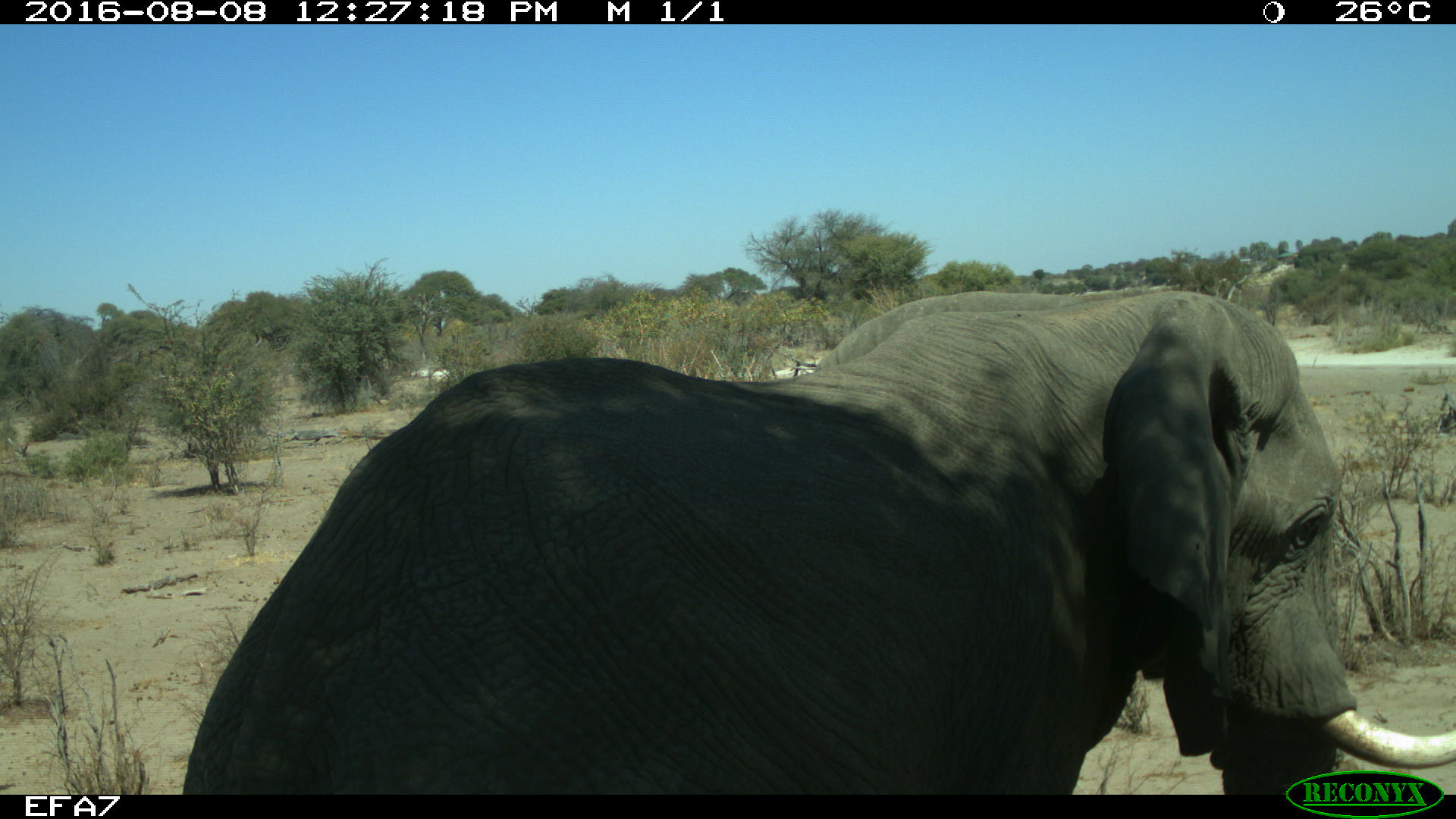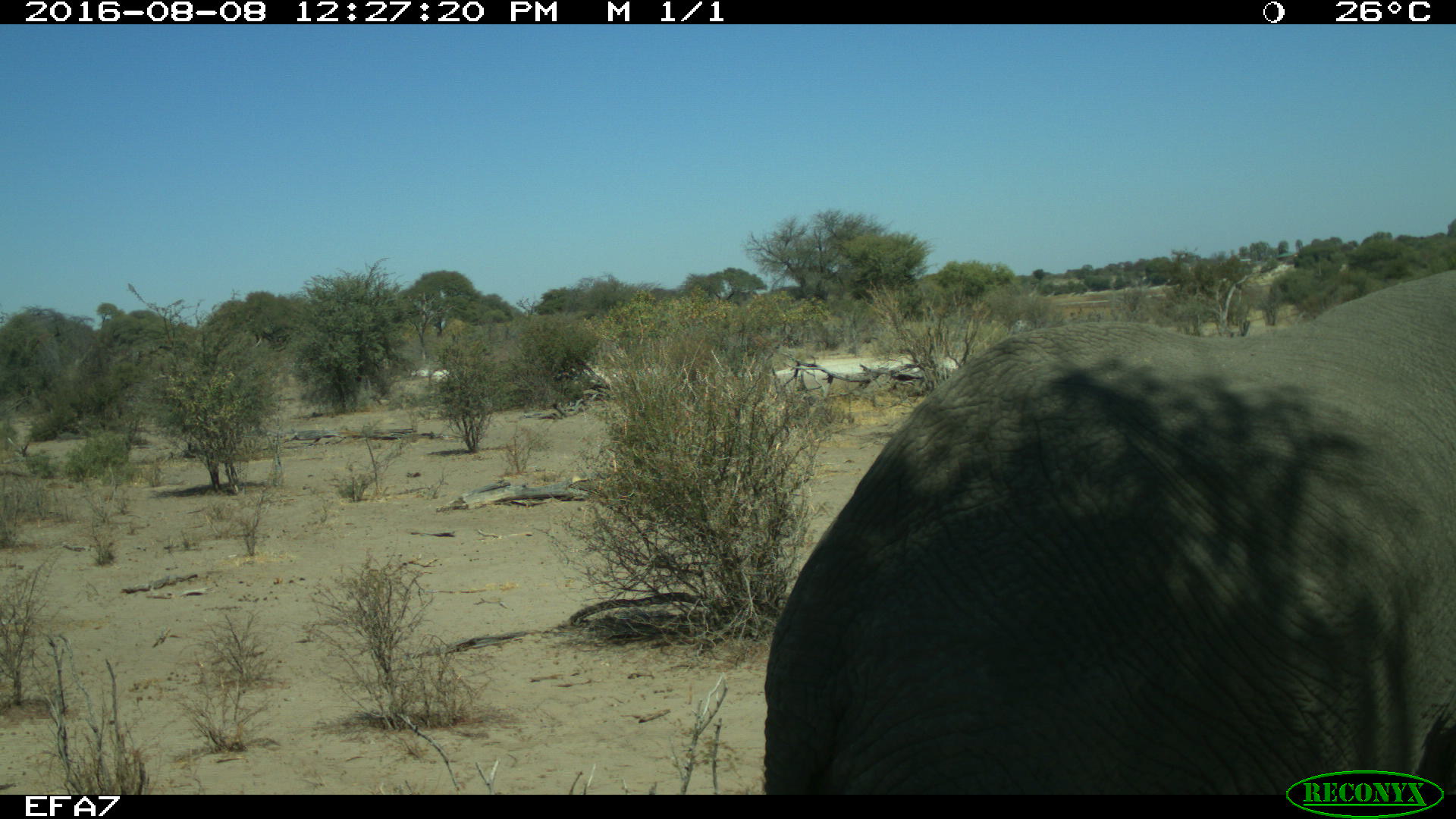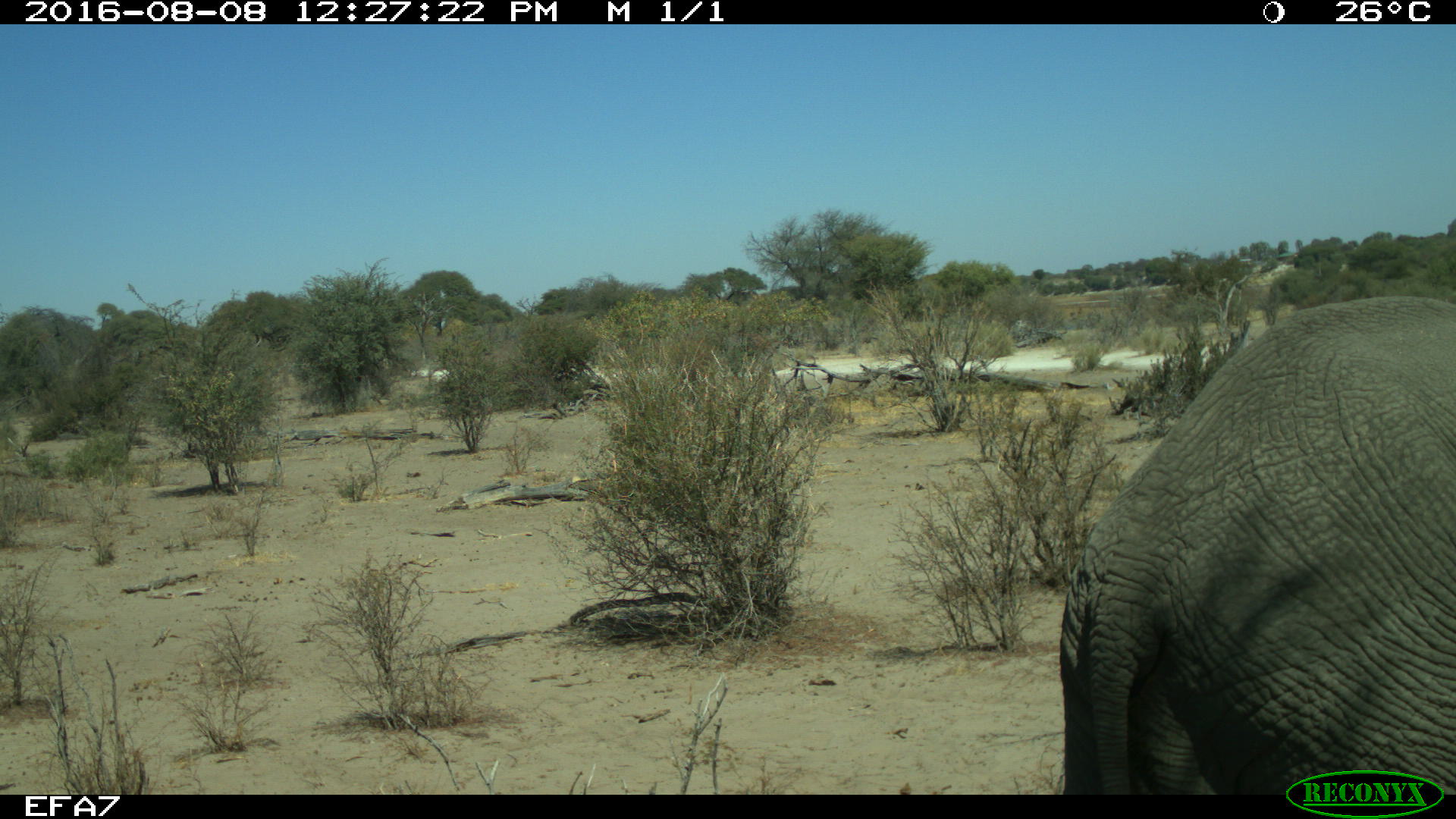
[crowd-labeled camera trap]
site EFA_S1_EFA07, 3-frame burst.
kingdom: Animalia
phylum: Chordata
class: Mammalia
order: Proboscidea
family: Elephantidae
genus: Loxodonta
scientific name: Loxodonta africana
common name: african bush elephant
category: elephant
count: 1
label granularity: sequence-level